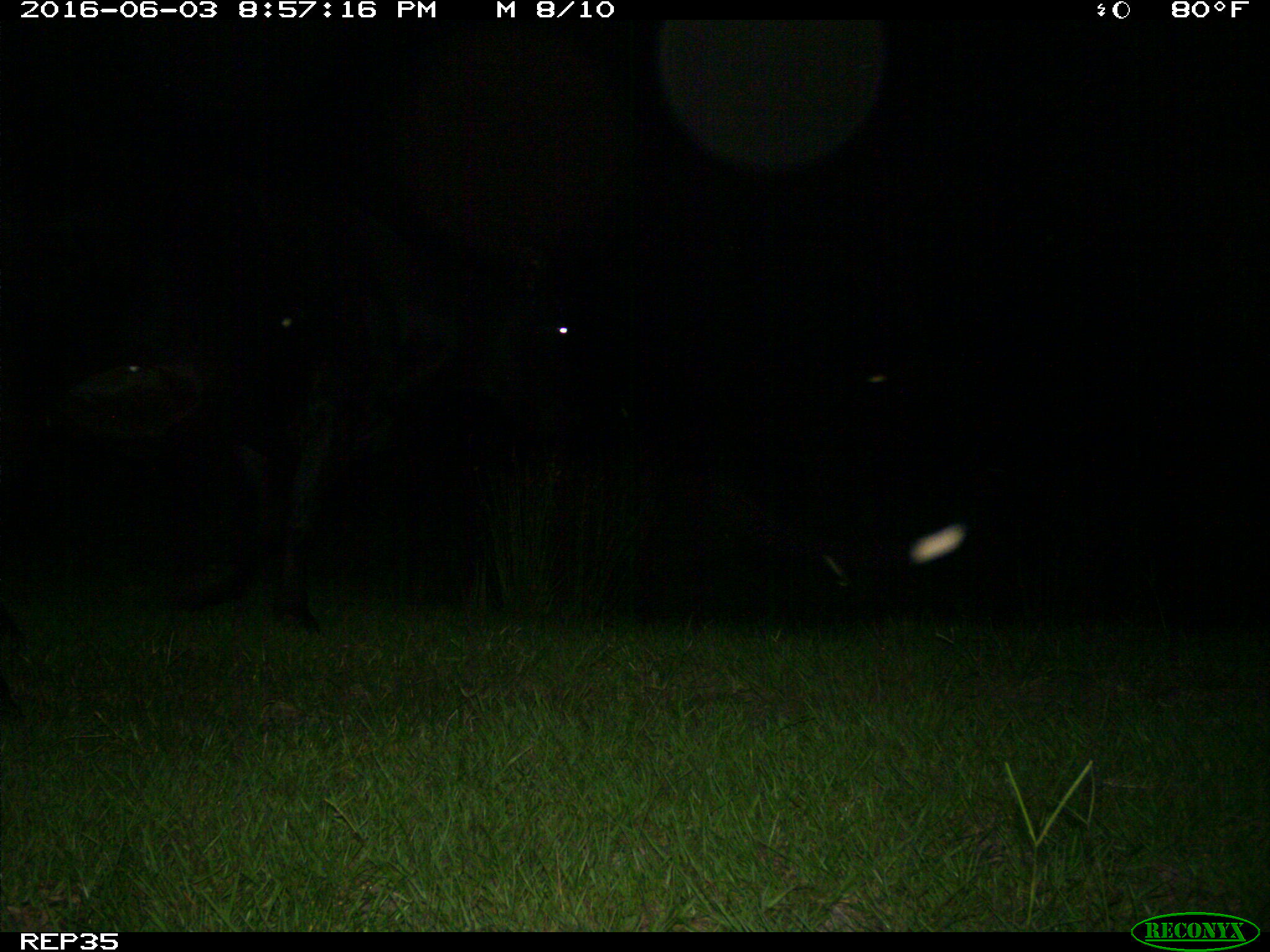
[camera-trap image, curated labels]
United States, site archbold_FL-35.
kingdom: Animalia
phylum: Chordata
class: Mammalia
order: Artiodactyla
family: Bovidae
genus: Bos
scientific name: Bos taurus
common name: domestic cow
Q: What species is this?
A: Bos taurus (domestic cow).